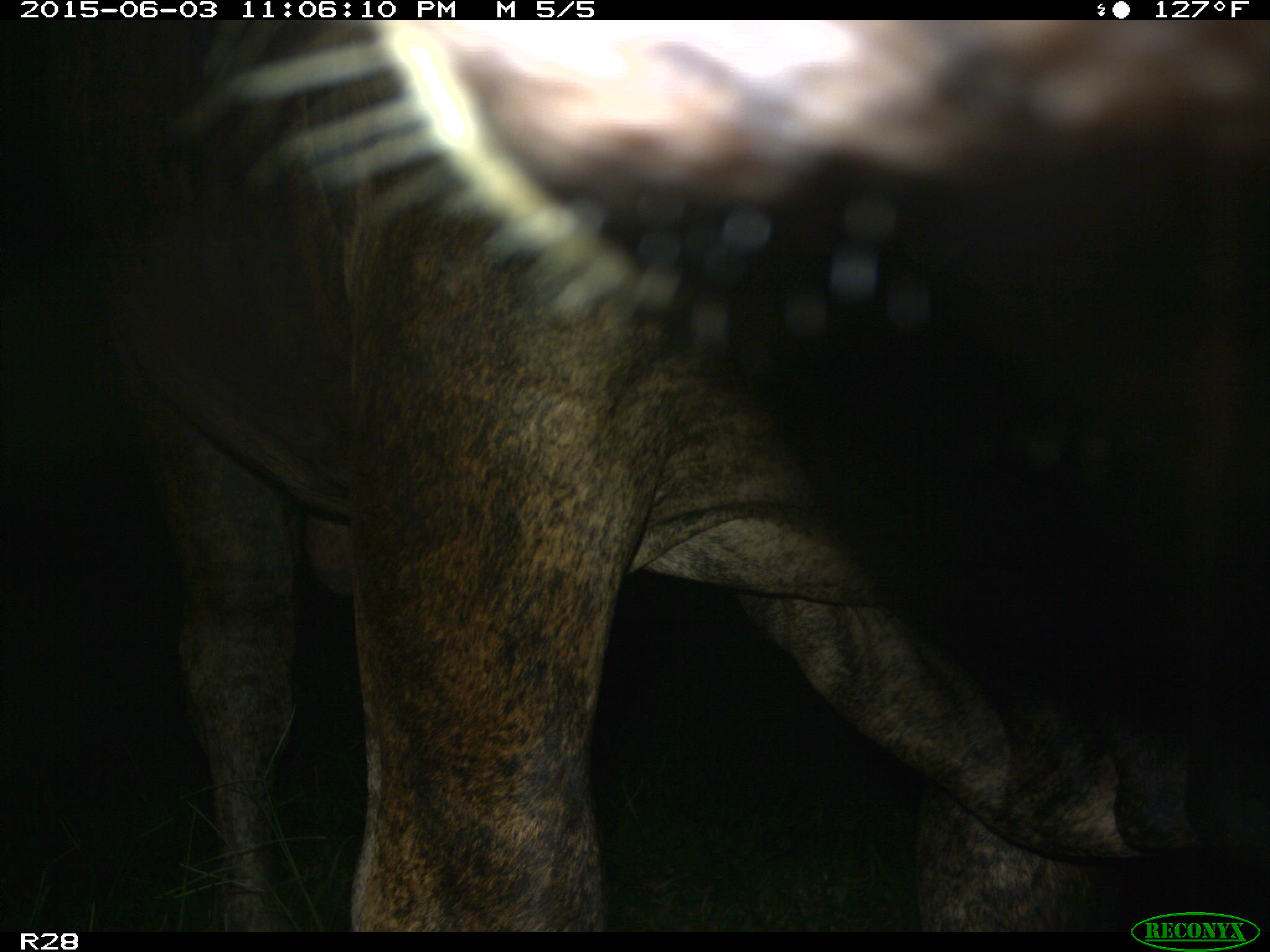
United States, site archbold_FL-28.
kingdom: Animalia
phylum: Chordata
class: Mammalia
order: Artiodactyla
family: Bovidae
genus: Bos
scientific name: Bos taurus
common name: domestic cow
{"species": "Bos taurus (domestic cow)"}